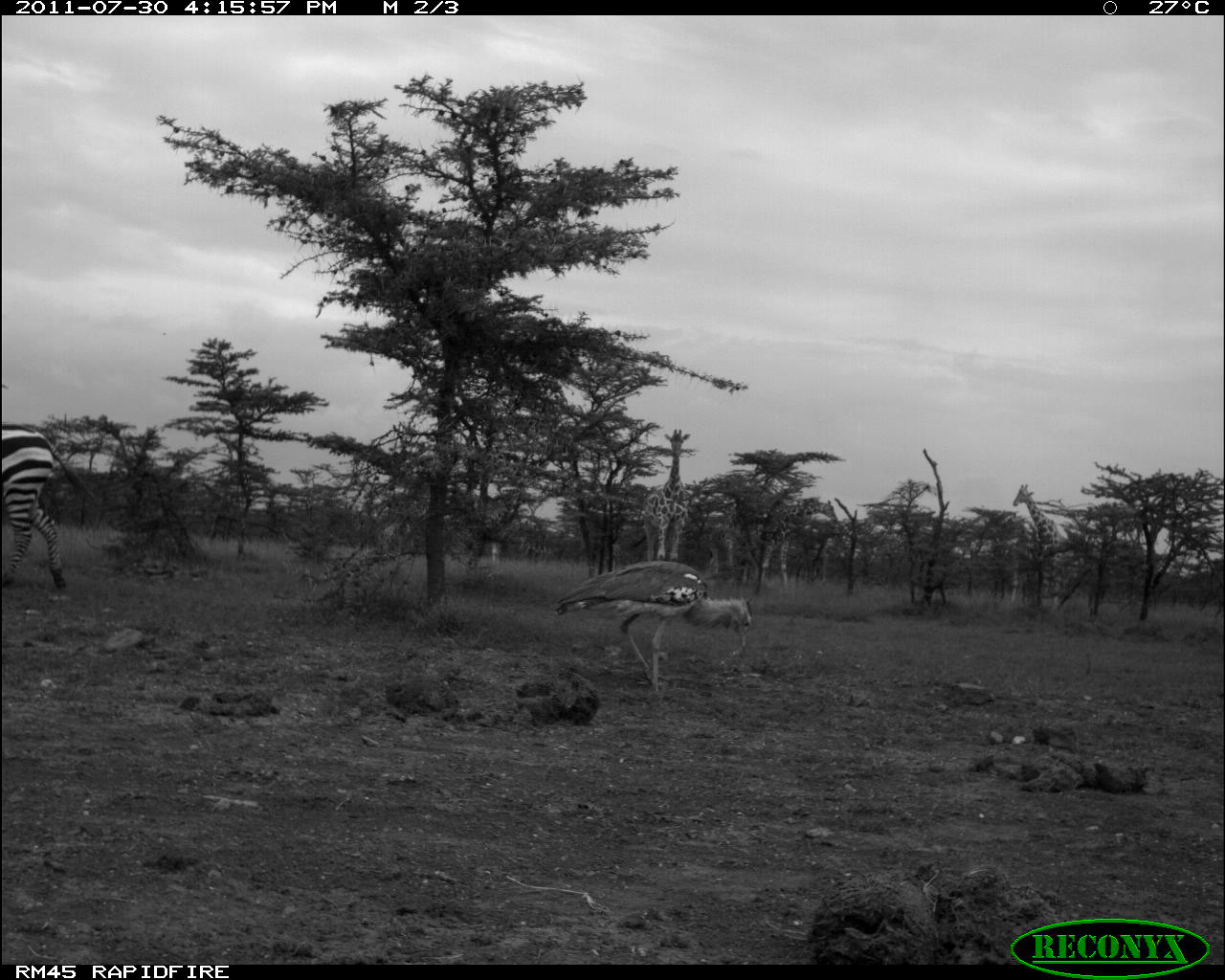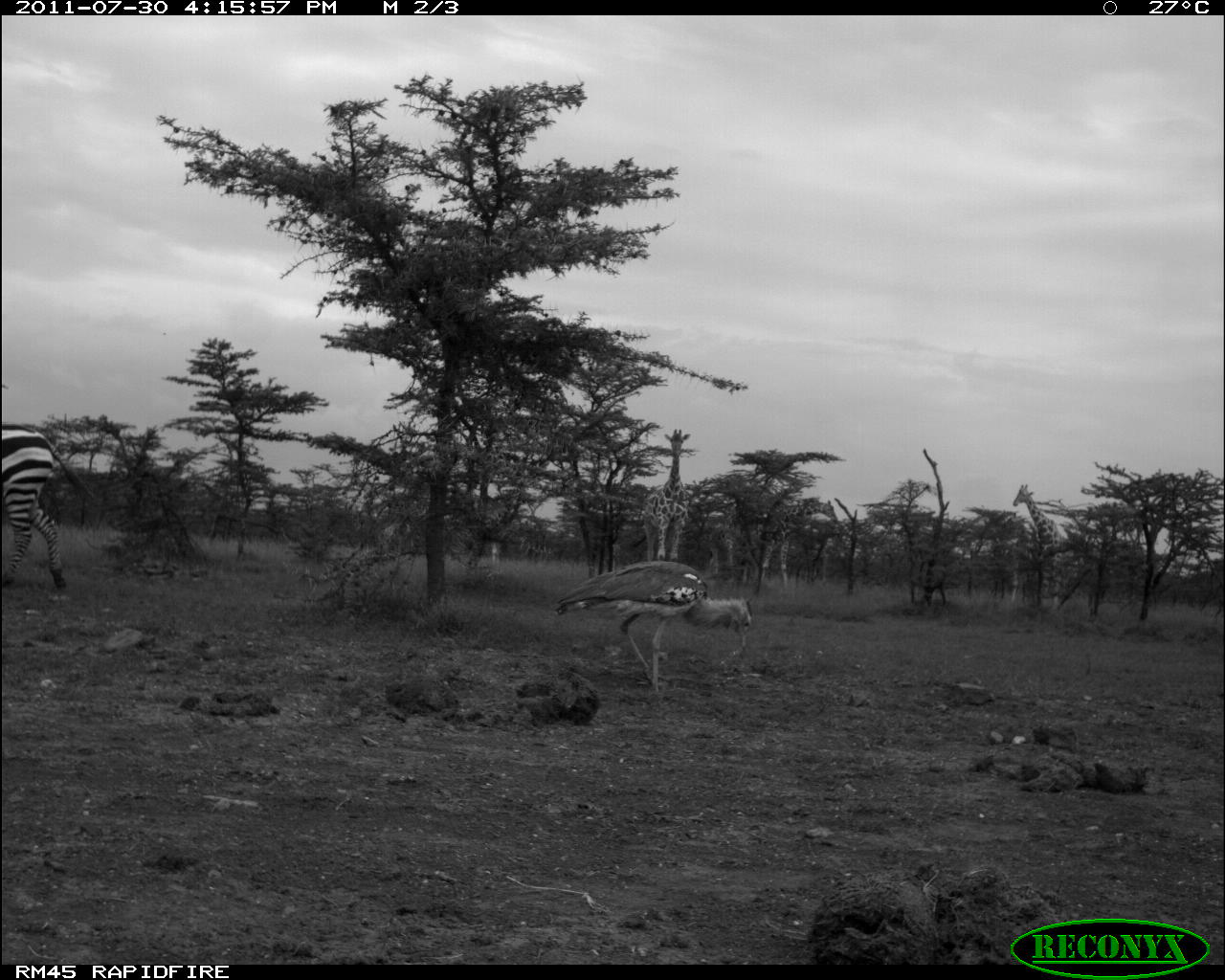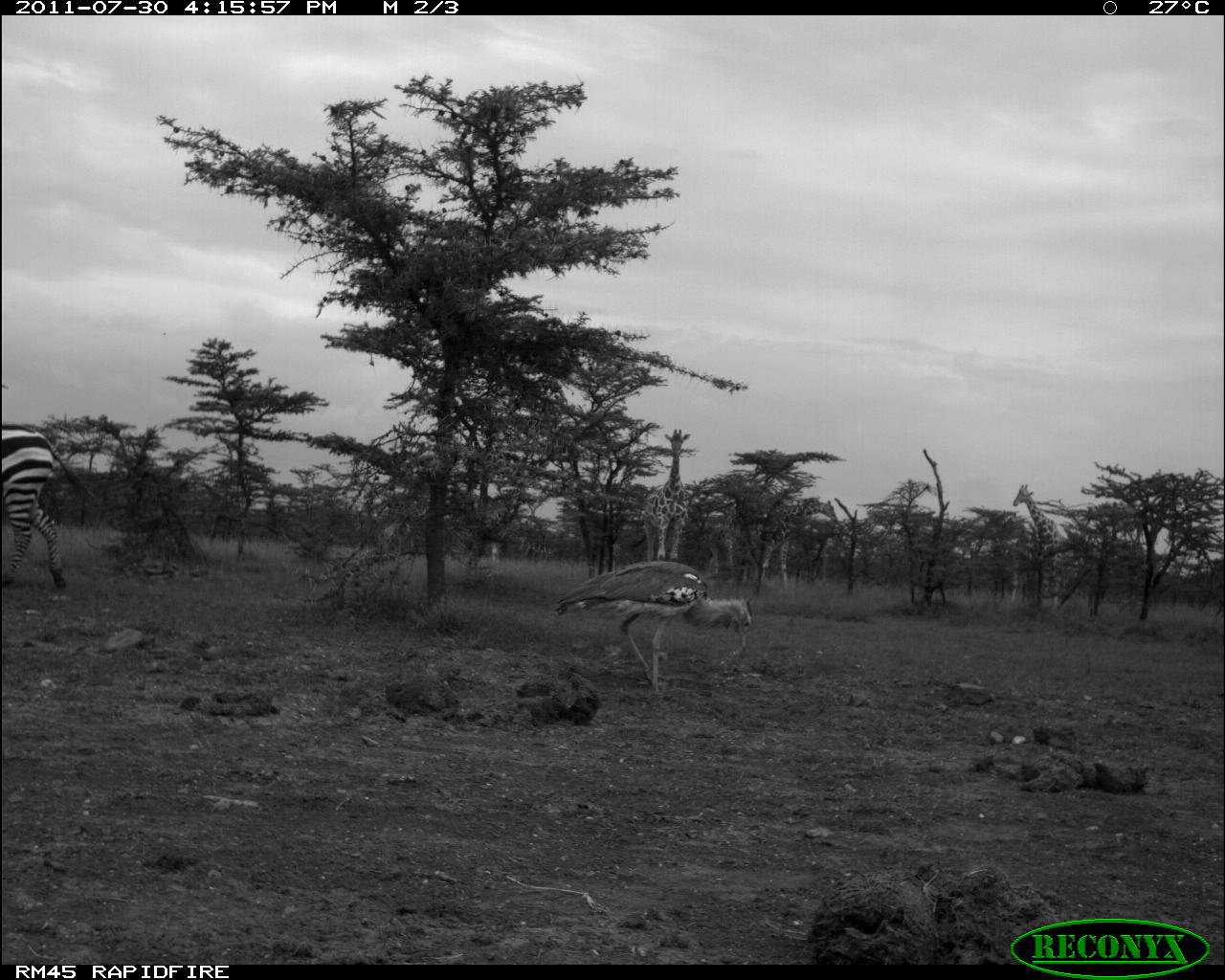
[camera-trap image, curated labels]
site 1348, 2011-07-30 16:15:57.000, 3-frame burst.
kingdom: Animalia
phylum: Chordata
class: Mammalia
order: Perissodactyla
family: Equidae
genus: Equus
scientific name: Equus quagga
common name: plains zebra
Equus quagga (plains zebra), count 1.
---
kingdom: Animalia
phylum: Chordata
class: Aves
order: Otidiformes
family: Otididae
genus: Ardeotis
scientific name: Ardeotis kori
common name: kori bustard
Ardeotis kori (kori bustard), count 1.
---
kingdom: Animalia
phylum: Chordata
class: Mammalia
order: Artiodactyla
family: Giraffidae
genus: Giraffa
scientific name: Giraffa camelopardalis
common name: giraffe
Giraffa camelopardalis (giraffe), count 4.